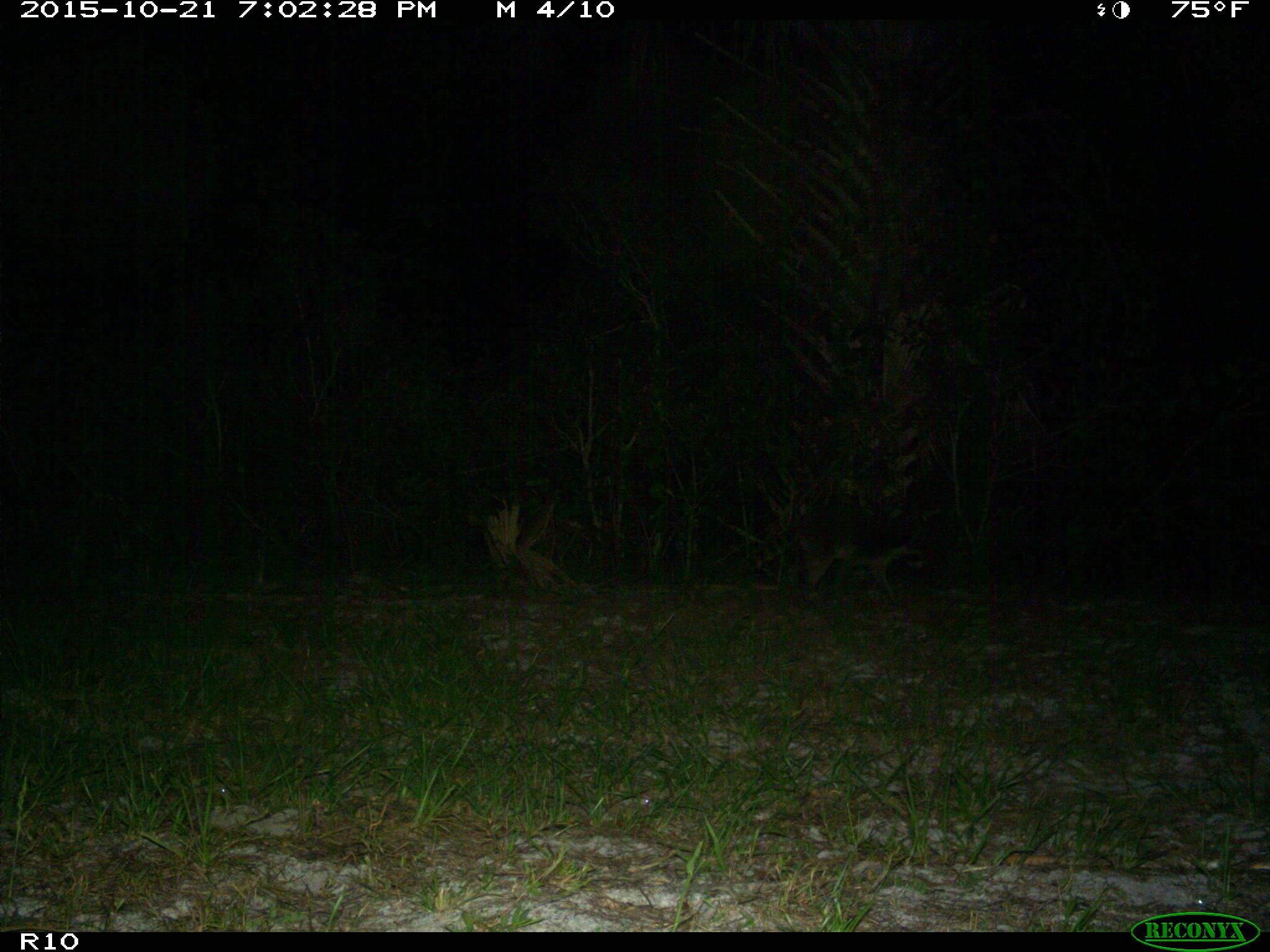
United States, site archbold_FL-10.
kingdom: Animalia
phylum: Chordata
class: Mammalia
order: Carnivora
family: Procyonidae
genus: Procyon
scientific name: Procyon lotor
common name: common raccoon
Procyon lotor (common raccoon).